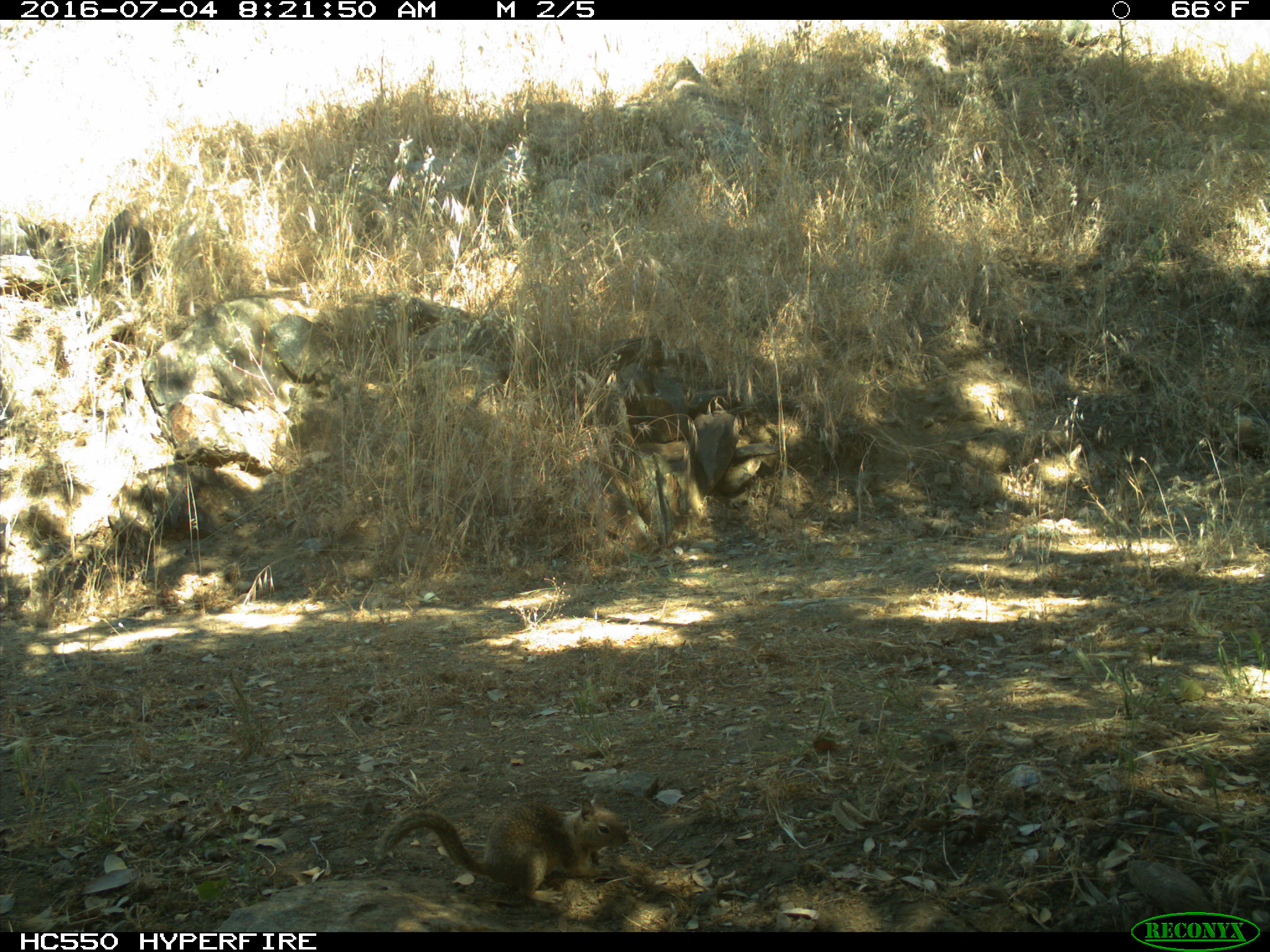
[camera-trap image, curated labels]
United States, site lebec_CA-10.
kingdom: Animalia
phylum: Chordata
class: Mammalia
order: Rodentia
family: Sciuridae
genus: Otospermophilus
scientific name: Otospermophilus beecheyi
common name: california ground squirrel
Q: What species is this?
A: Otospermophilus beecheyi (california ground squirrel).